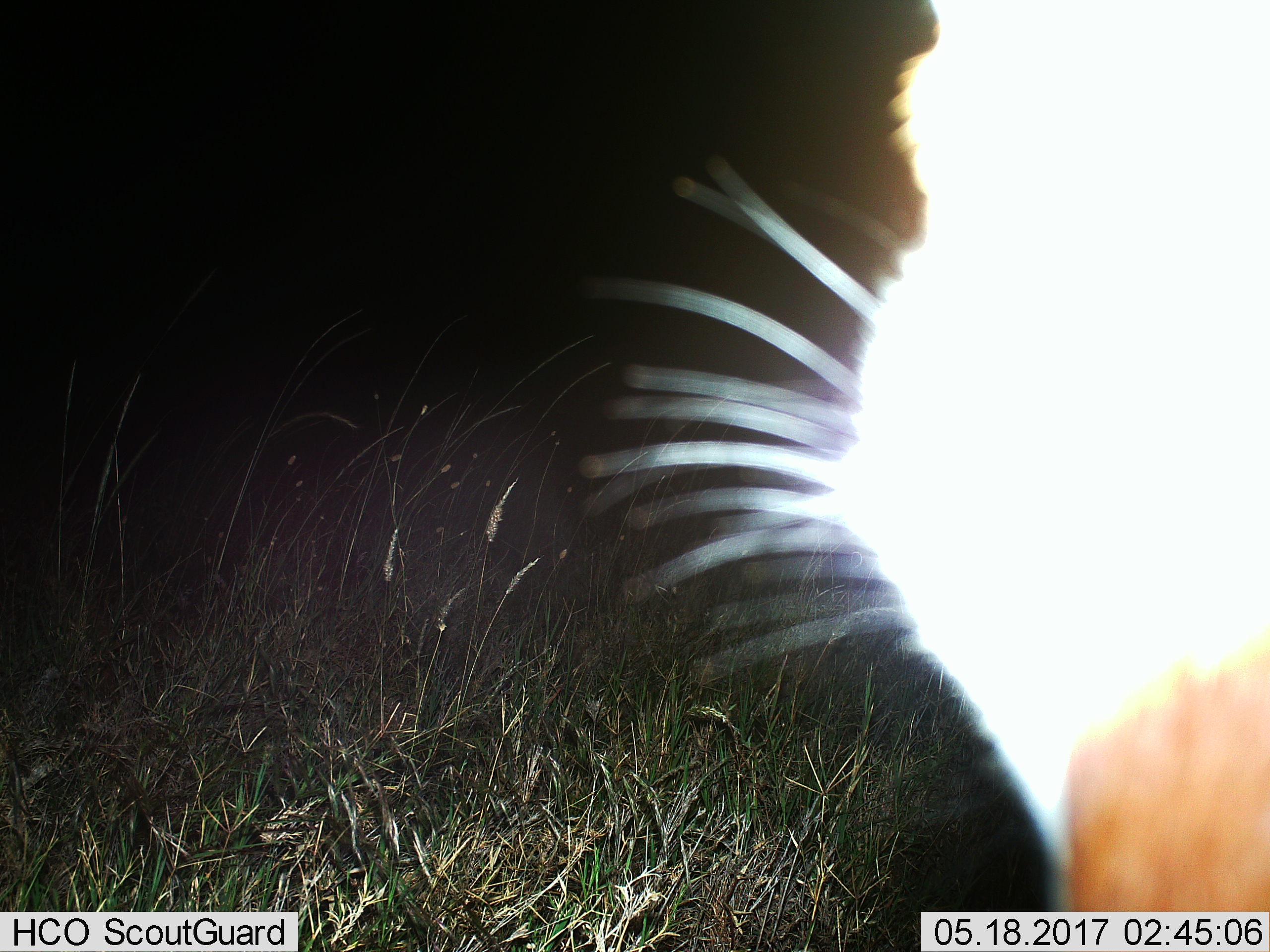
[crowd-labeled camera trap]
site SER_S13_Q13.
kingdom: Animalia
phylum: Chordata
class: Mammalia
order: Carnivora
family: Felidae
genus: Felis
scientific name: Felis lybica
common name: african wild cat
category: africanwildcat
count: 1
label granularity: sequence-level